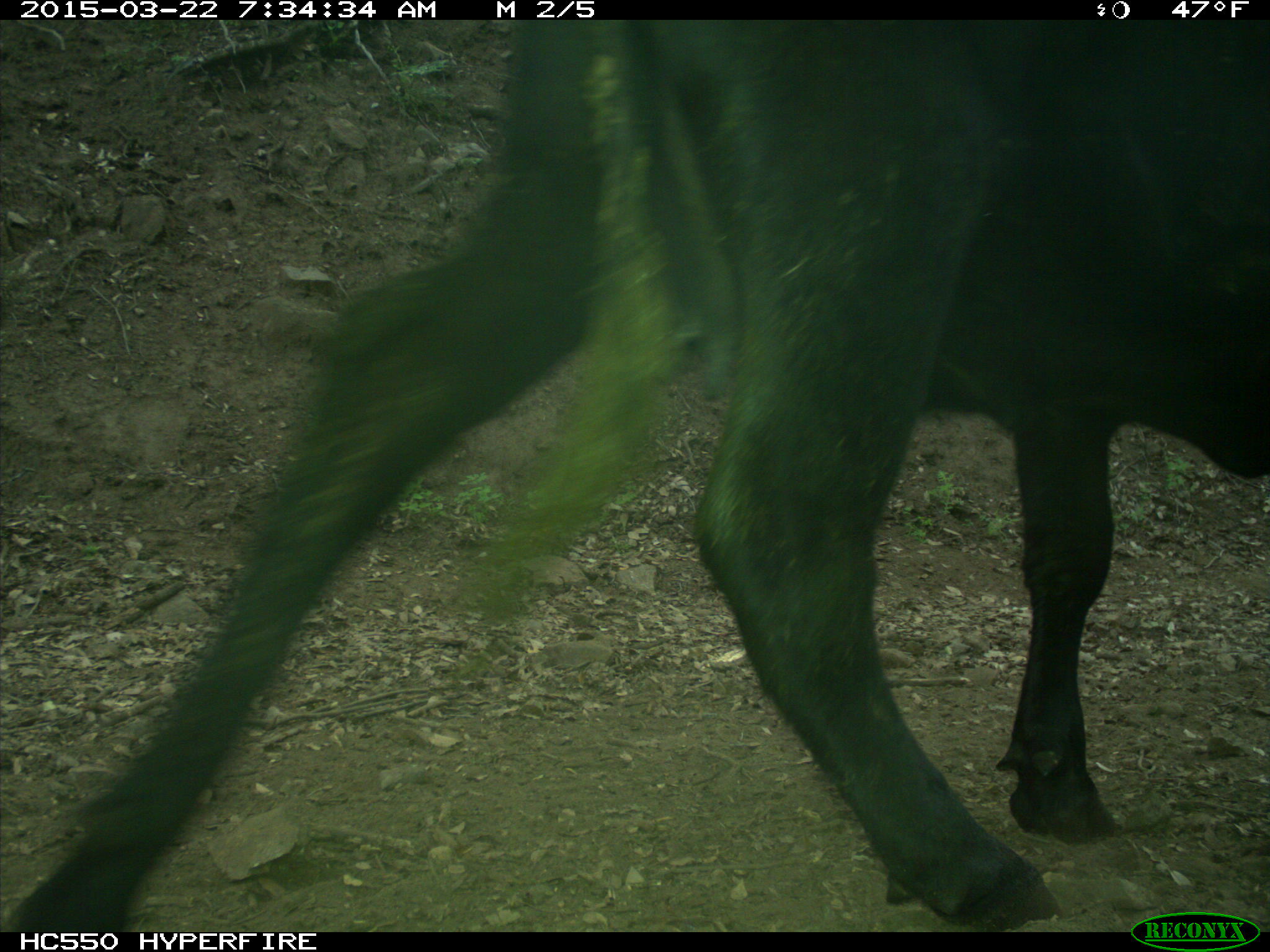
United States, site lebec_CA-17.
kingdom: Animalia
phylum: Chordata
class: Mammalia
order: Artiodactyla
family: Bovidae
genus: Bos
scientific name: Bos taurus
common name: domestic cow